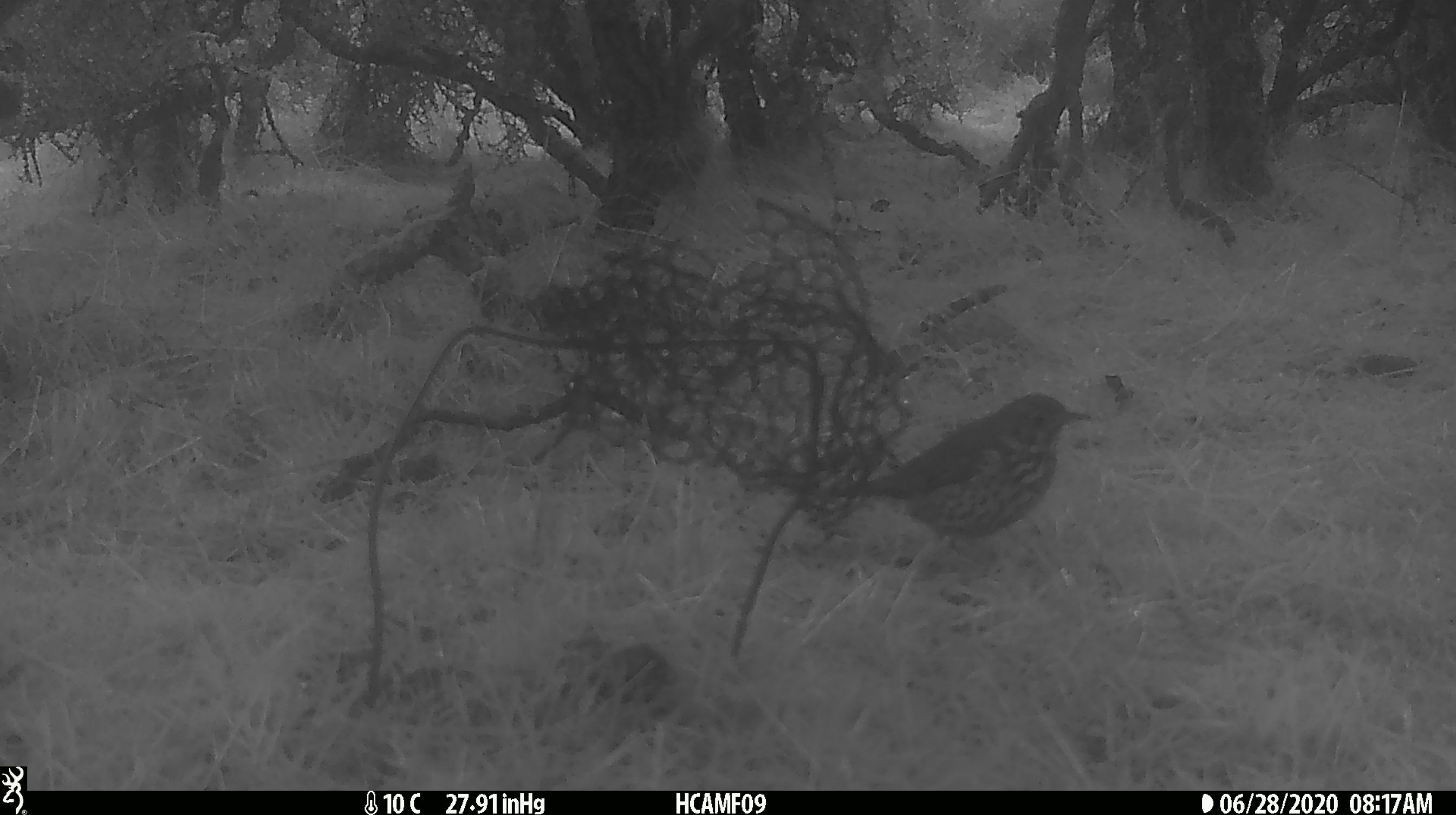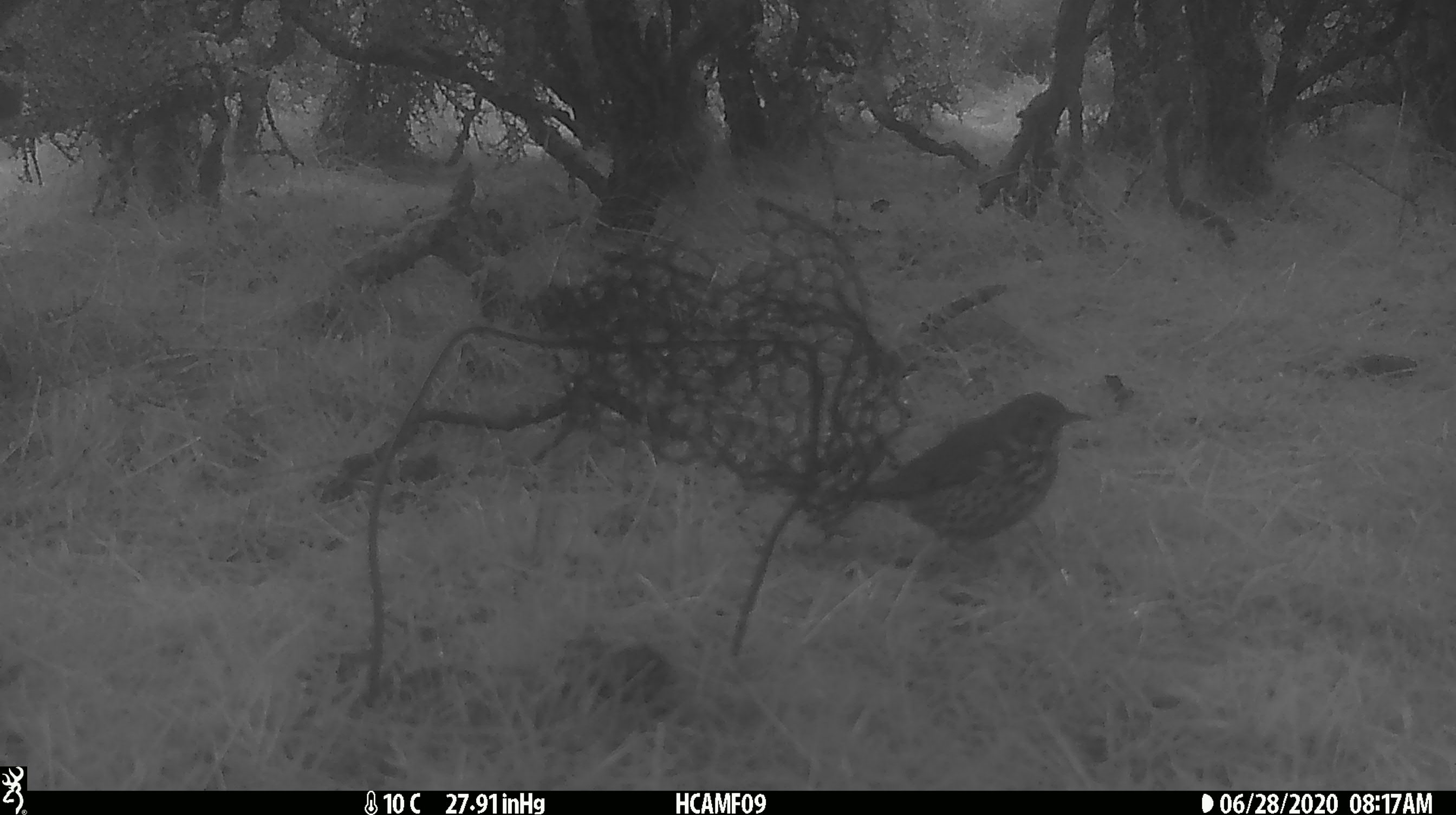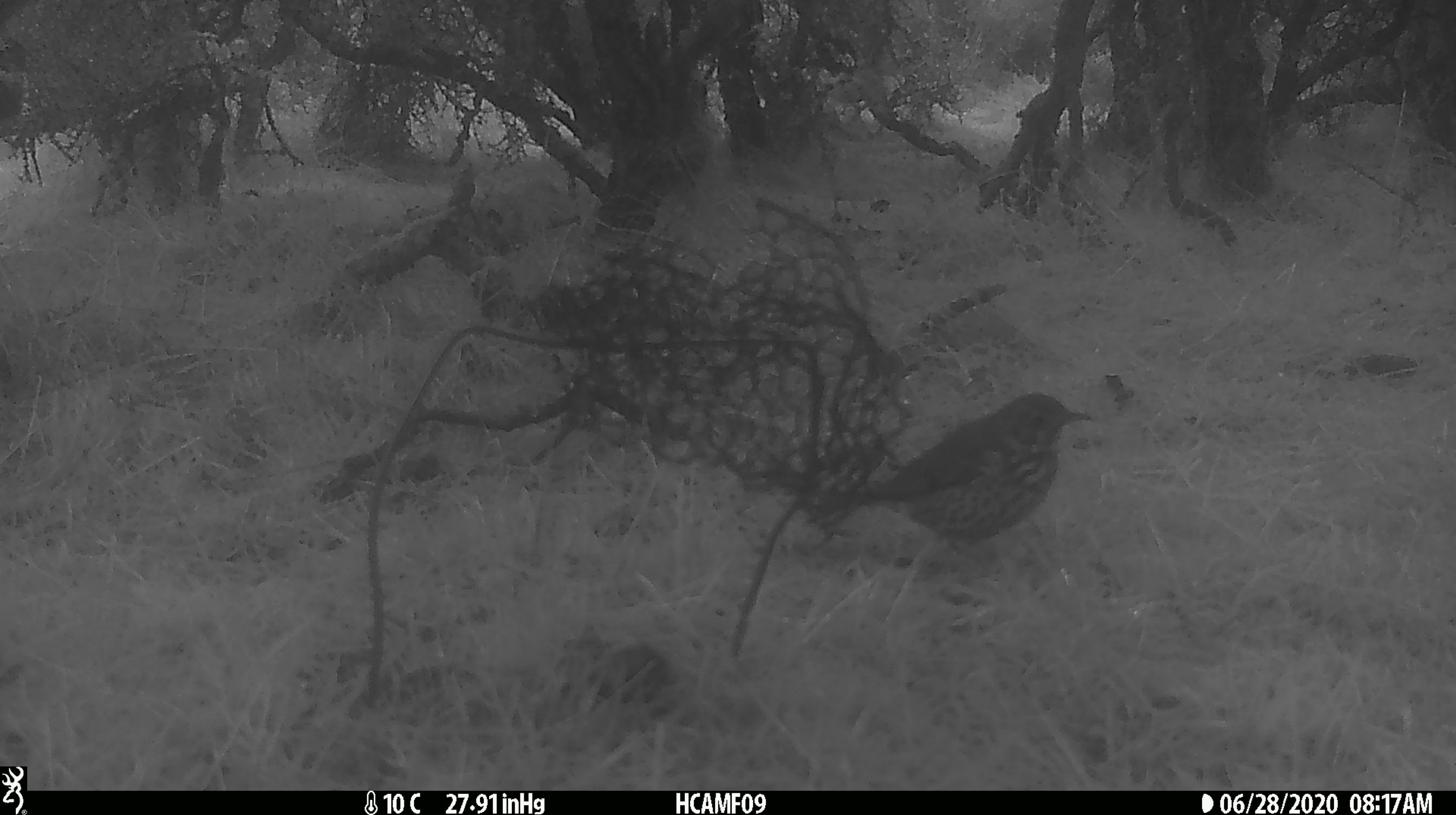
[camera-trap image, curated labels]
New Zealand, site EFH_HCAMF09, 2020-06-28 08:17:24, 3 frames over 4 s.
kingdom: Animalia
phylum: Chordata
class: Aves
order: Passeriformes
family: Turdidae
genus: Turdus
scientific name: Turdus philomelos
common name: song thrush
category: thrush